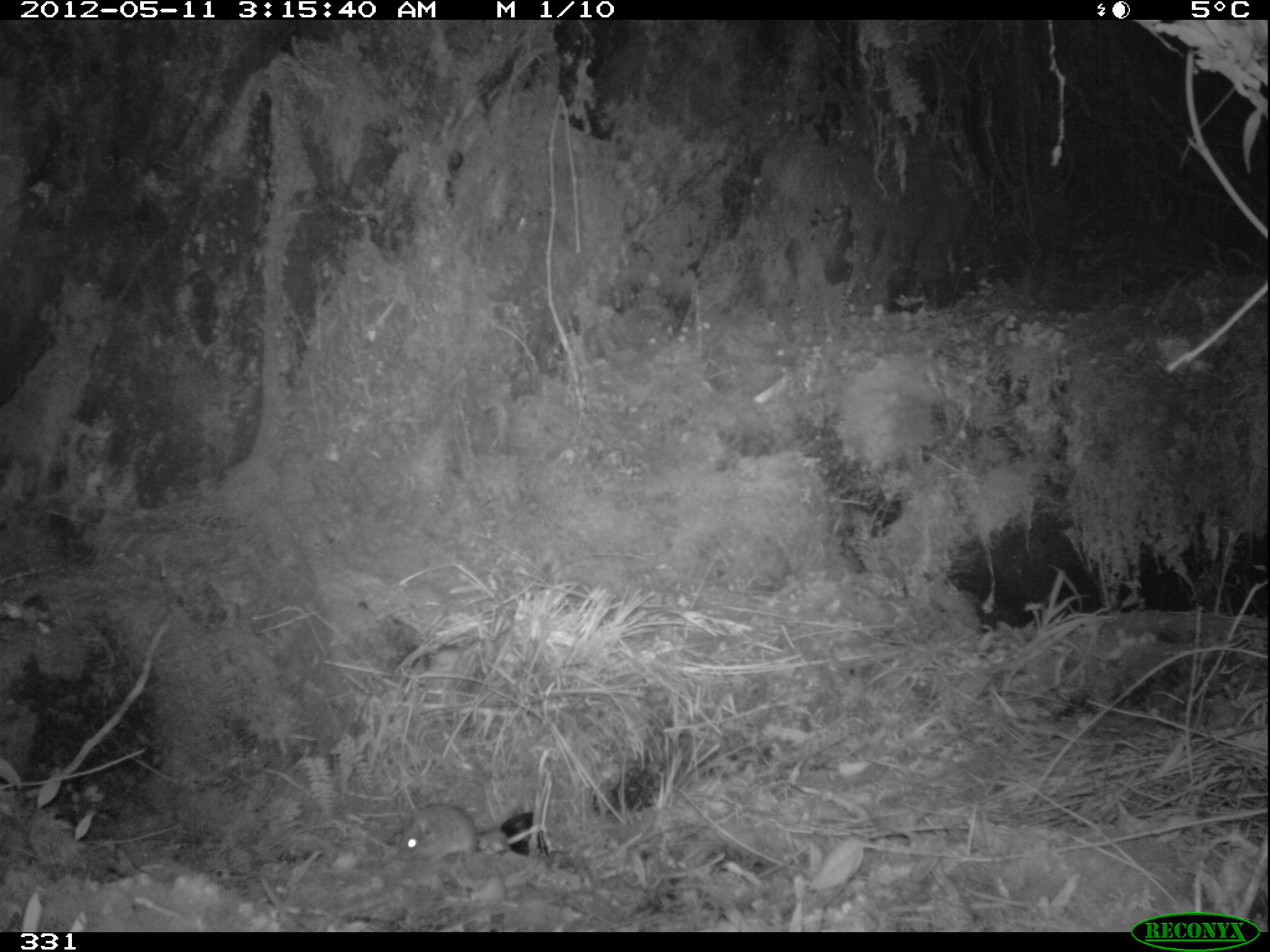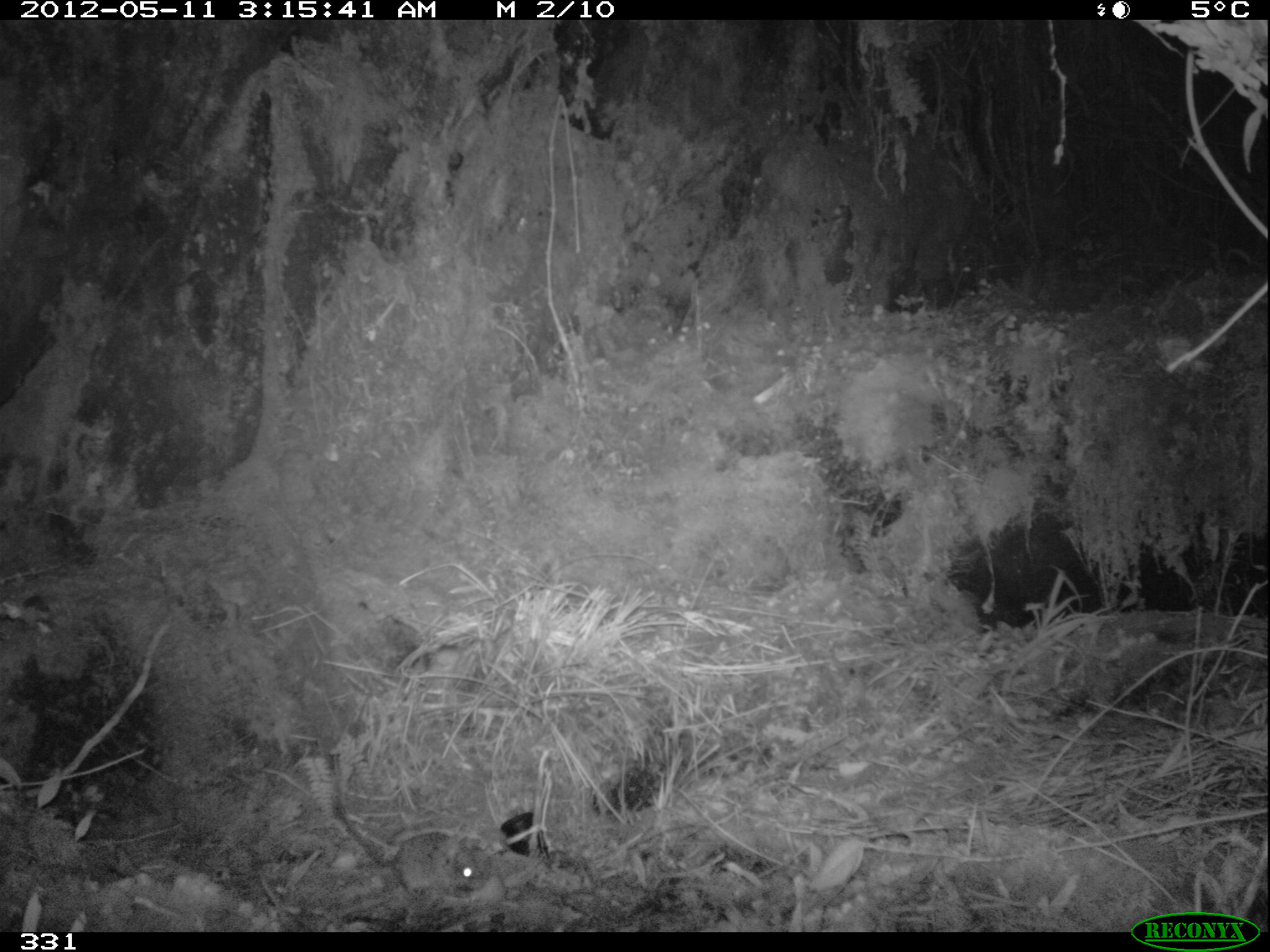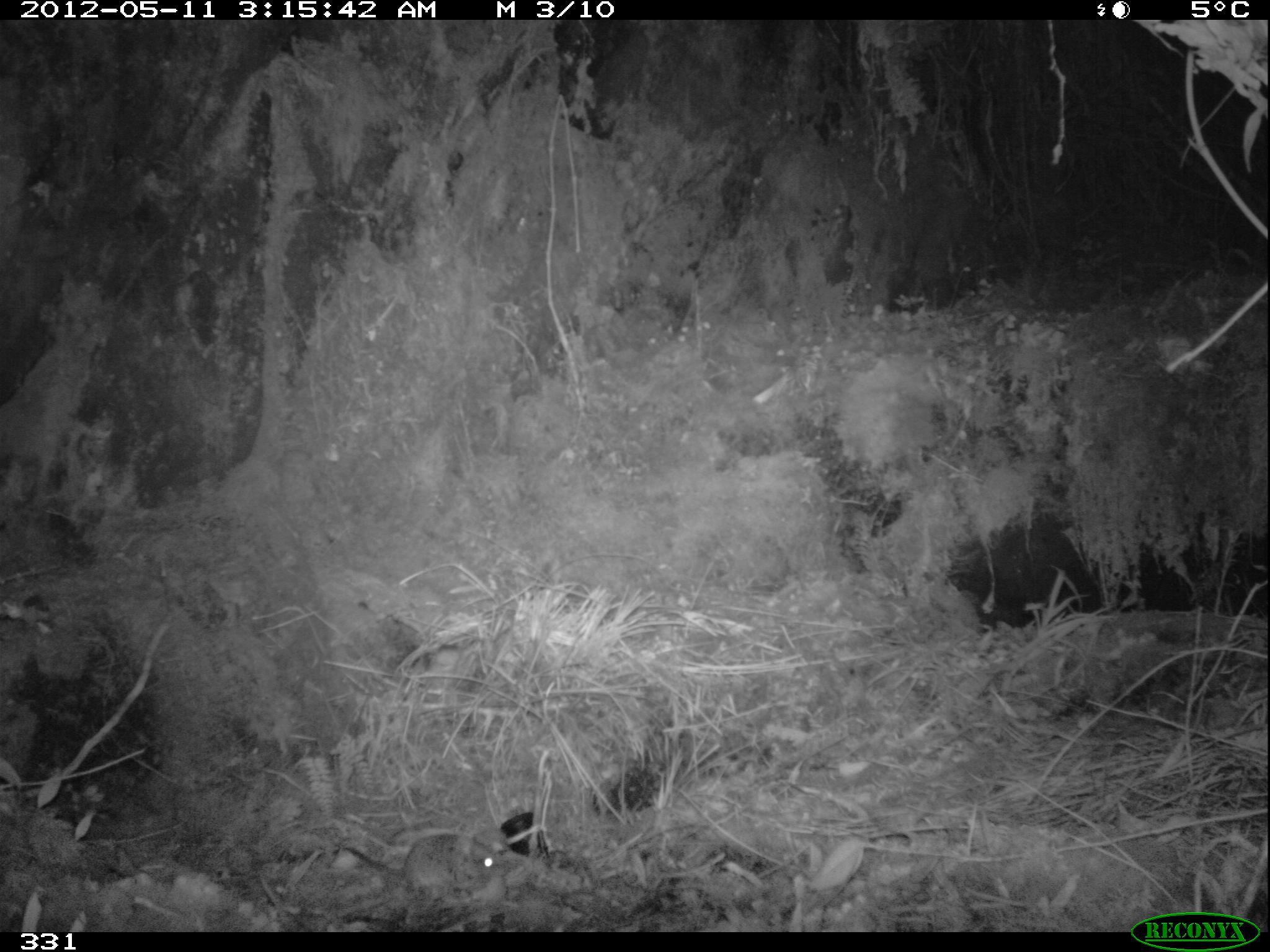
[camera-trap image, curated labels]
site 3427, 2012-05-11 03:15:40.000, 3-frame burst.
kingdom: Animalia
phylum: Chordata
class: Mammalia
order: Rodentia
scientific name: Rodentia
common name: rodents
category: unknown rodent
Unknown rodent (rodents) (Rodentia).